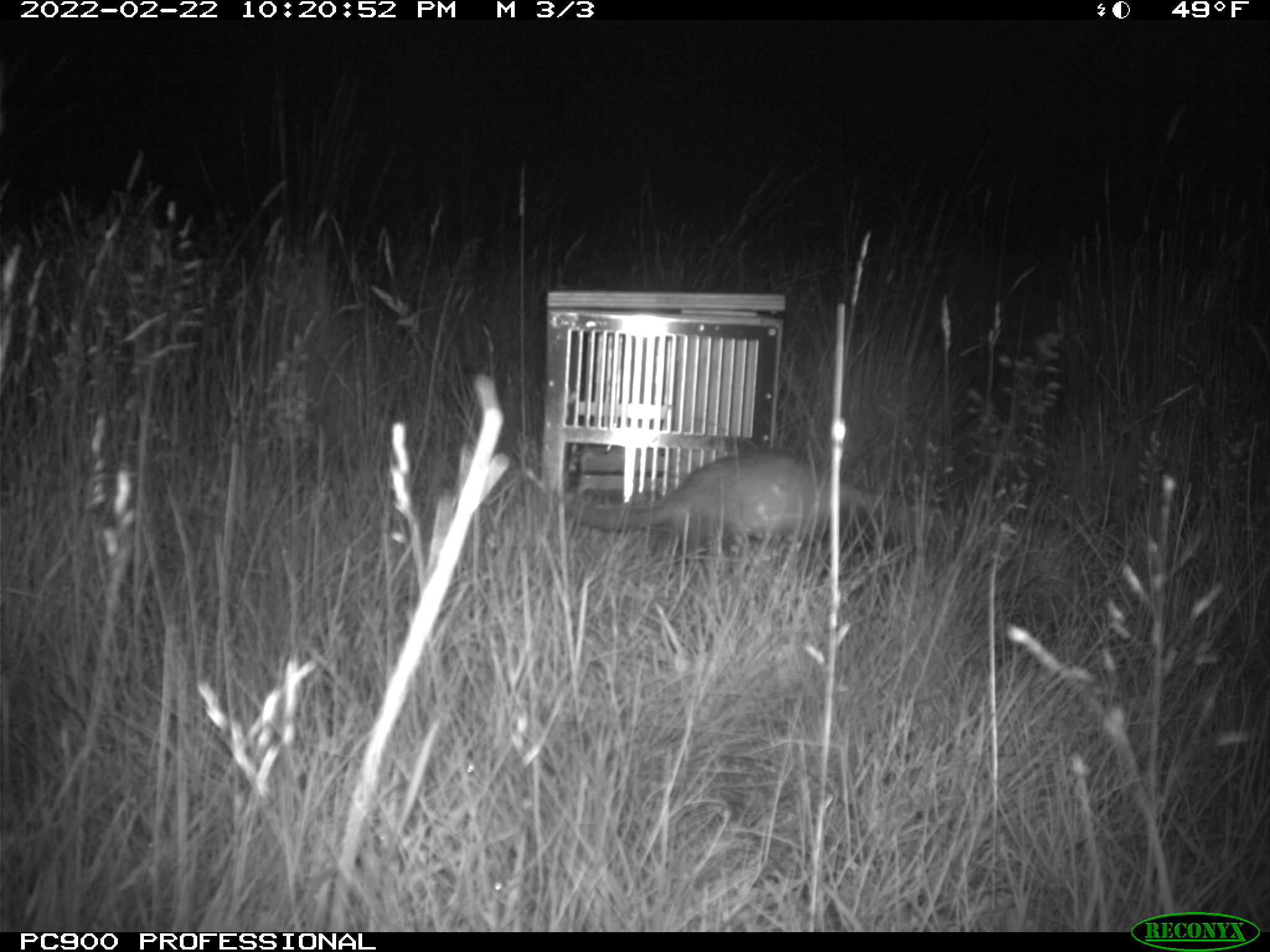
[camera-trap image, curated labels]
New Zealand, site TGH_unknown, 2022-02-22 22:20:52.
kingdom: Animalia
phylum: Chordata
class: Mammalia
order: Carnivora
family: Mustelidae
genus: Mustela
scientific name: Mustela furo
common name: ferret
Ferret (Mustela furo).